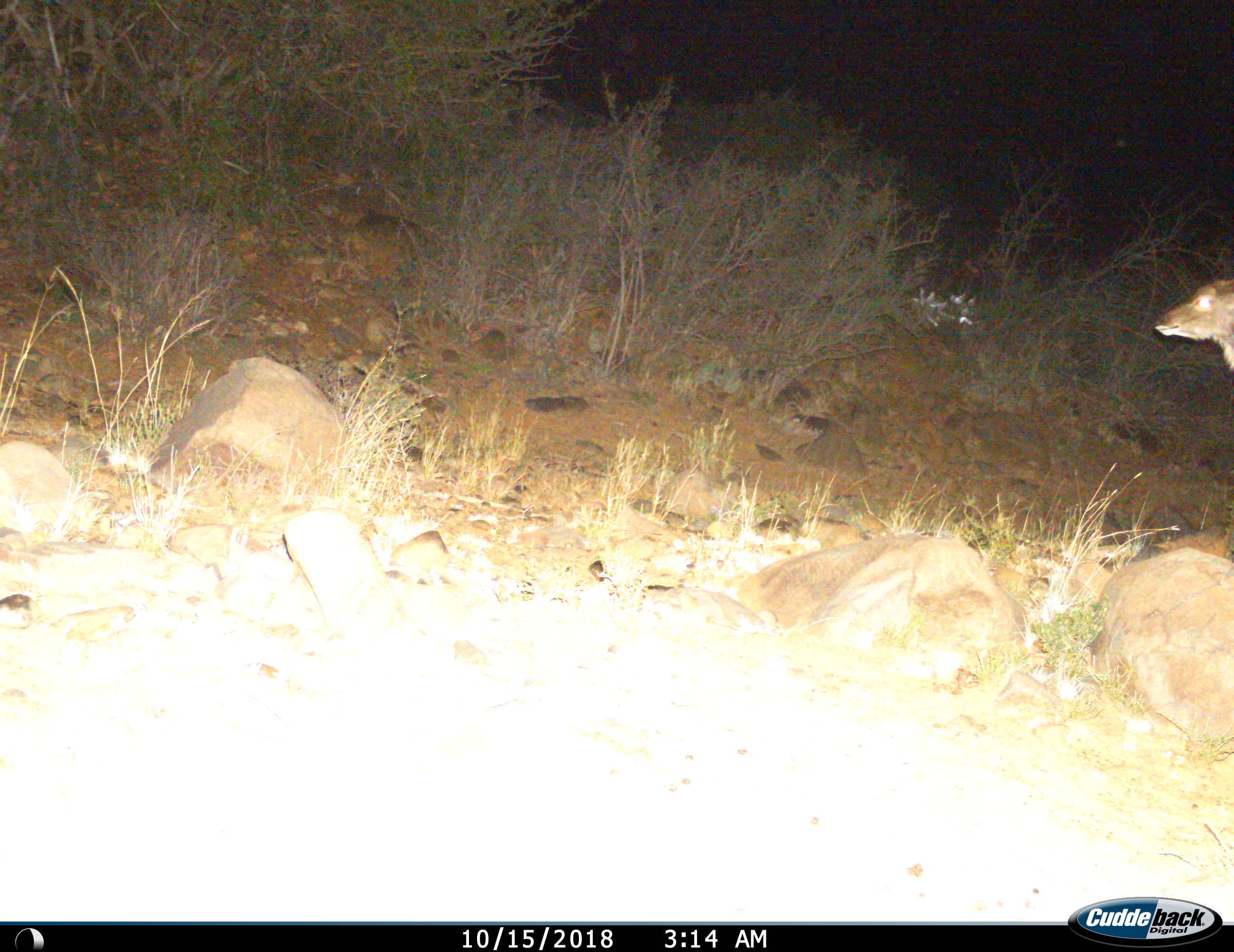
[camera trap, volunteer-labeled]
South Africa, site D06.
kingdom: Animalia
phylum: Chordata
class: Mammalia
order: Artiodactyla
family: Bovidae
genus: Tragelaphus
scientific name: Tragelaphus strepsiceros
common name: greater kudu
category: kudu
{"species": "kudu (greater kudu) (Tragelaphus strepsiceros)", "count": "1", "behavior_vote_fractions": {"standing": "50%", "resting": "0%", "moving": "83%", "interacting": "0%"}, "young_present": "0%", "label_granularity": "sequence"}